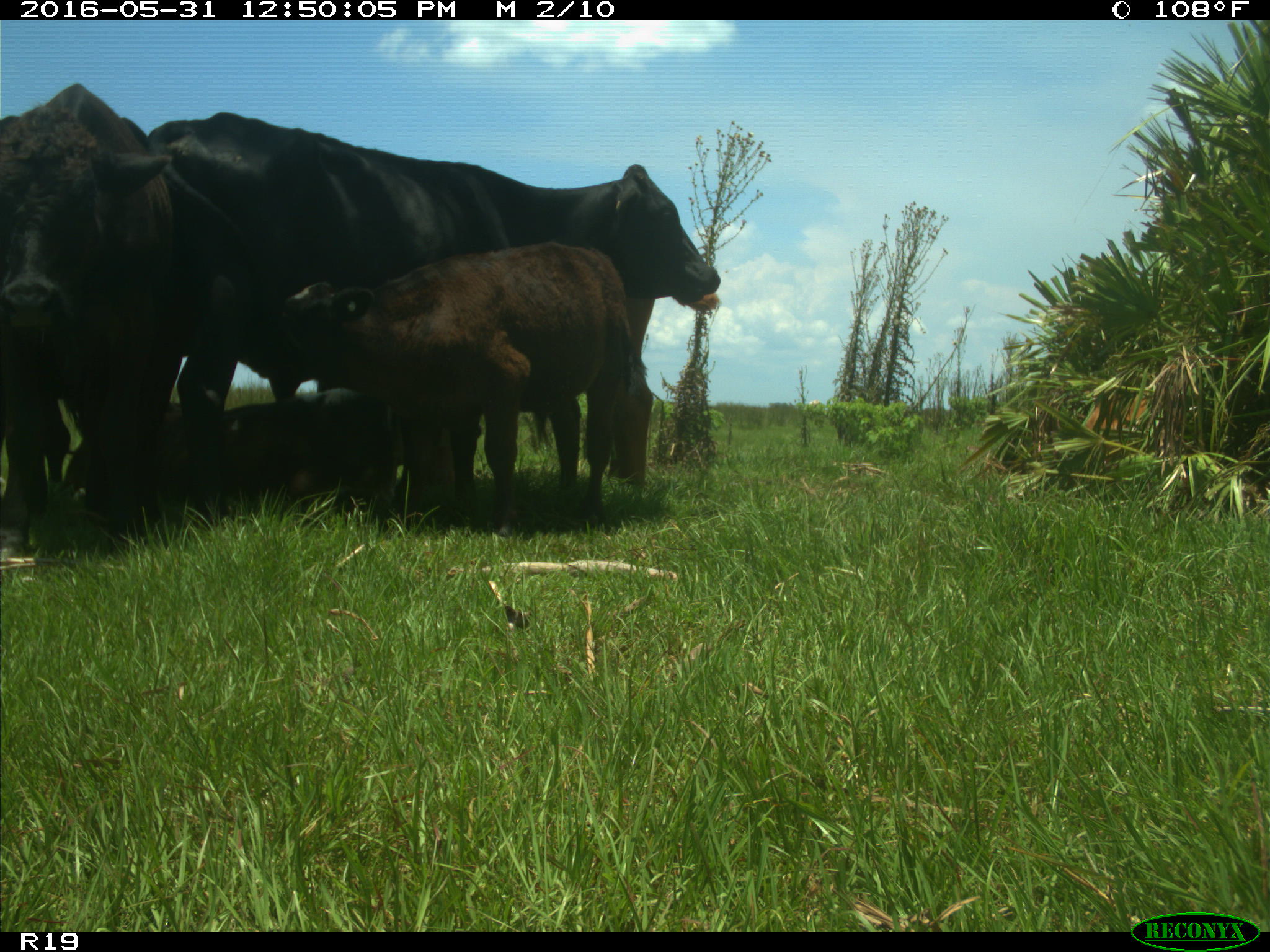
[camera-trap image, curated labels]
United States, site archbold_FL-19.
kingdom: Animalia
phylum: Chordata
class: Mammalia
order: Artiodactyla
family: Bovidae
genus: Bos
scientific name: Bos taurus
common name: domestic cow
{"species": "Bos taurus (domestic cow)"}